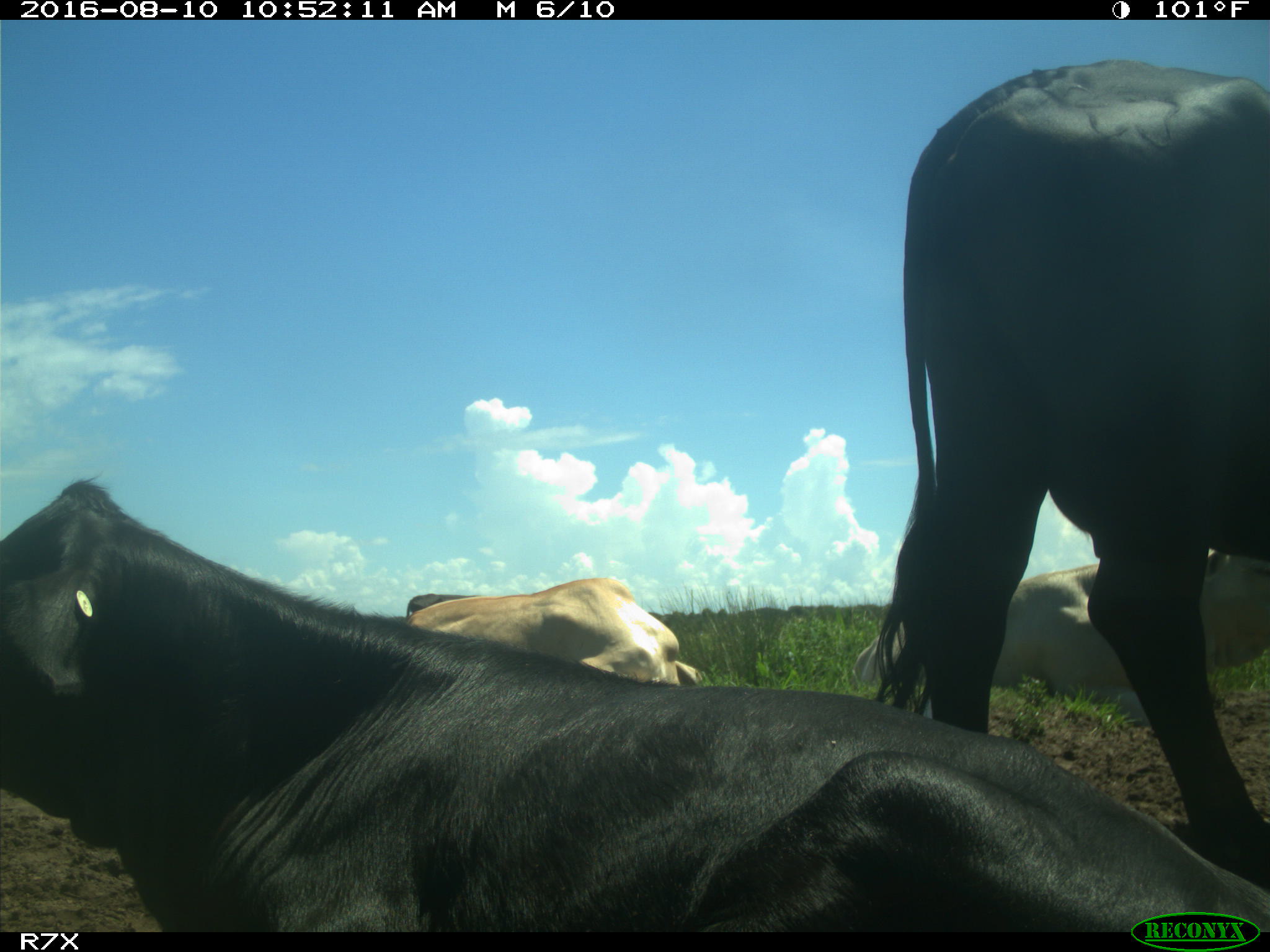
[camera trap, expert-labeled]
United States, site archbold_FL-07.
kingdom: Animalia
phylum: Chordata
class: Mammalia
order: Artiodactyla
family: Bovidae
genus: Bos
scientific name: Bos taurus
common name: domestic cow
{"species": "Bos taurus (domestic cow)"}